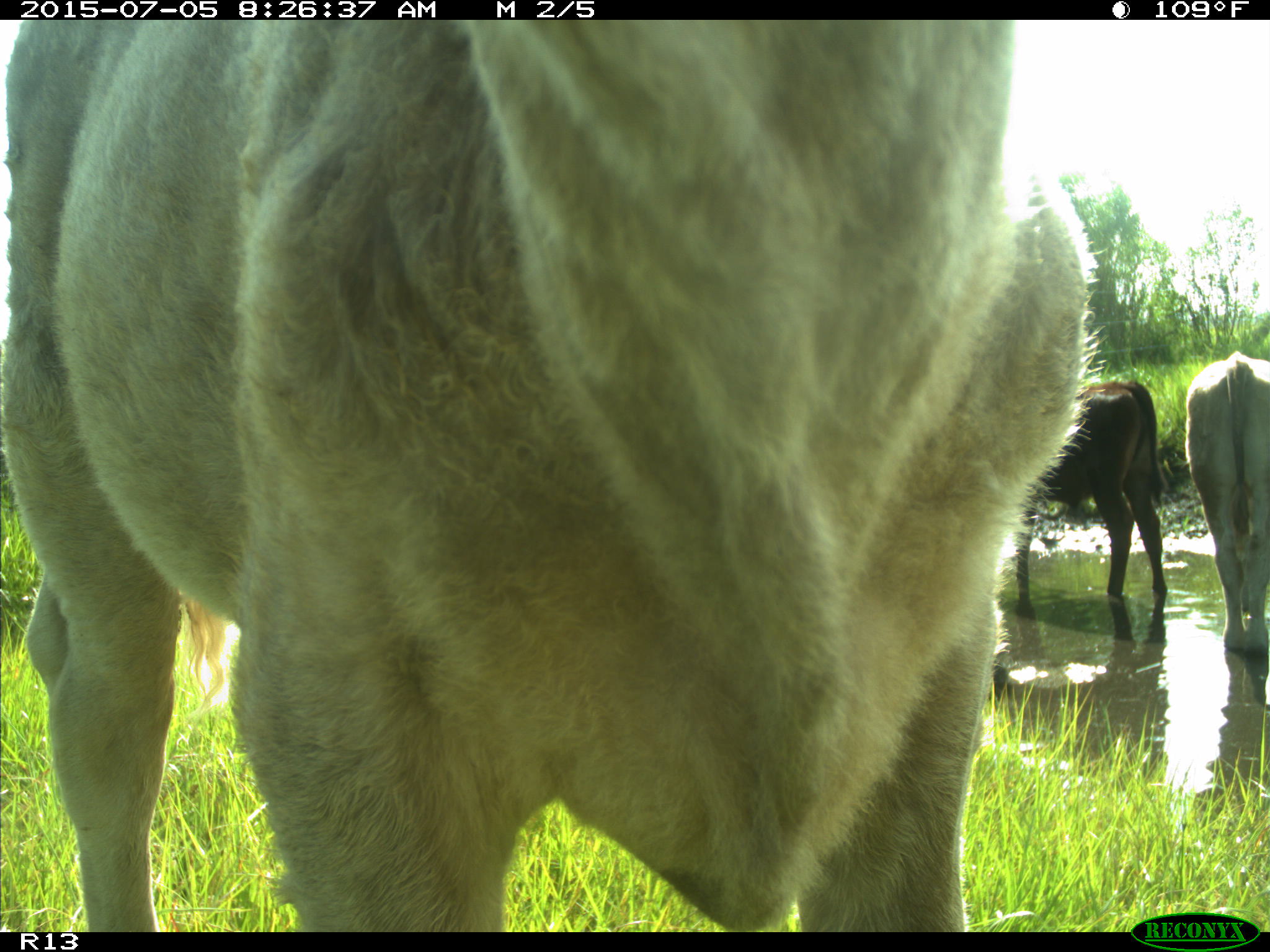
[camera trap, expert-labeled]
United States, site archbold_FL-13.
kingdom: Animalia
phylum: Chordata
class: Mammalia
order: Artiodactyla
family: Bovidae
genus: Bos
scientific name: Bos taurus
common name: domestic cow